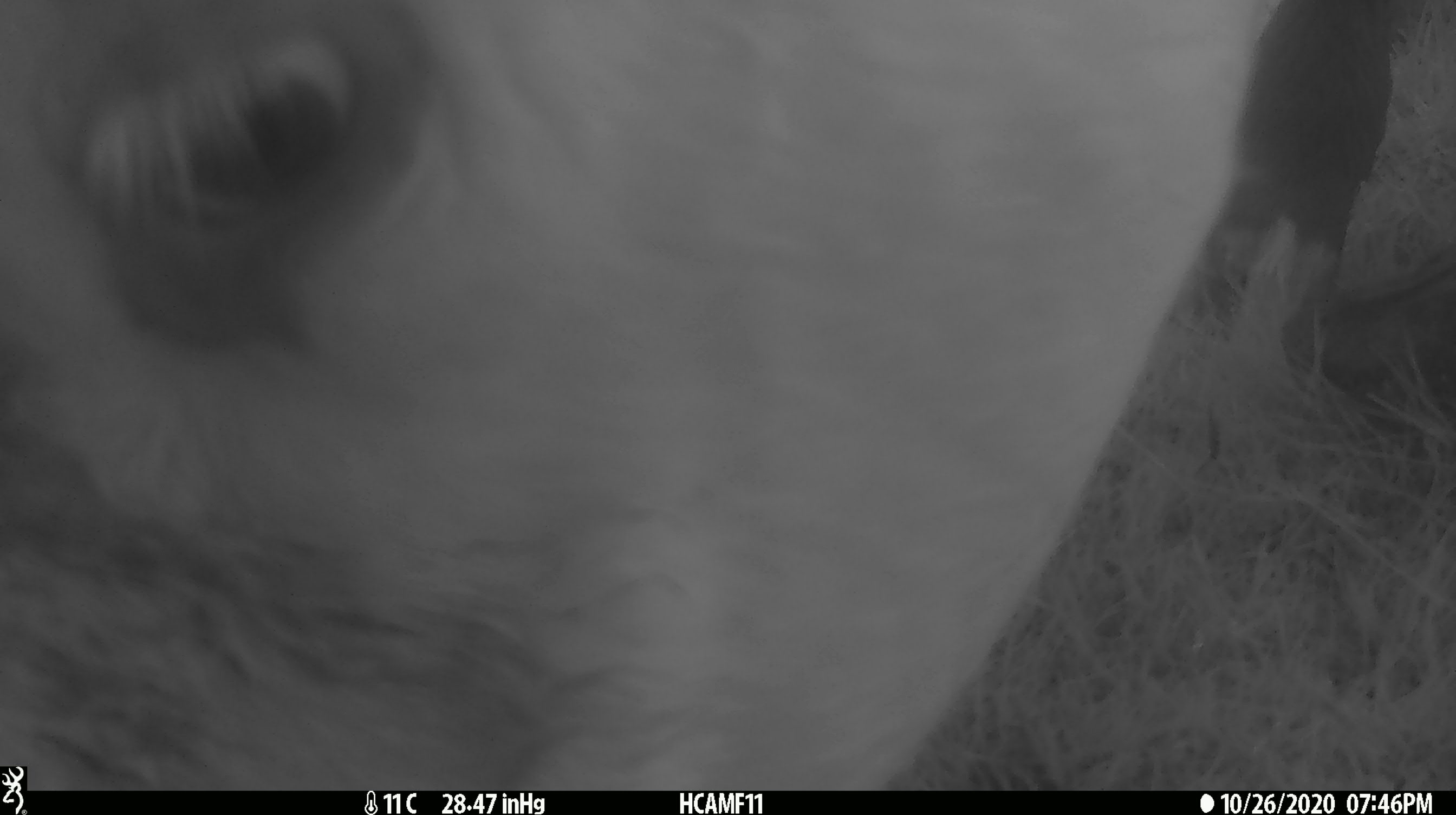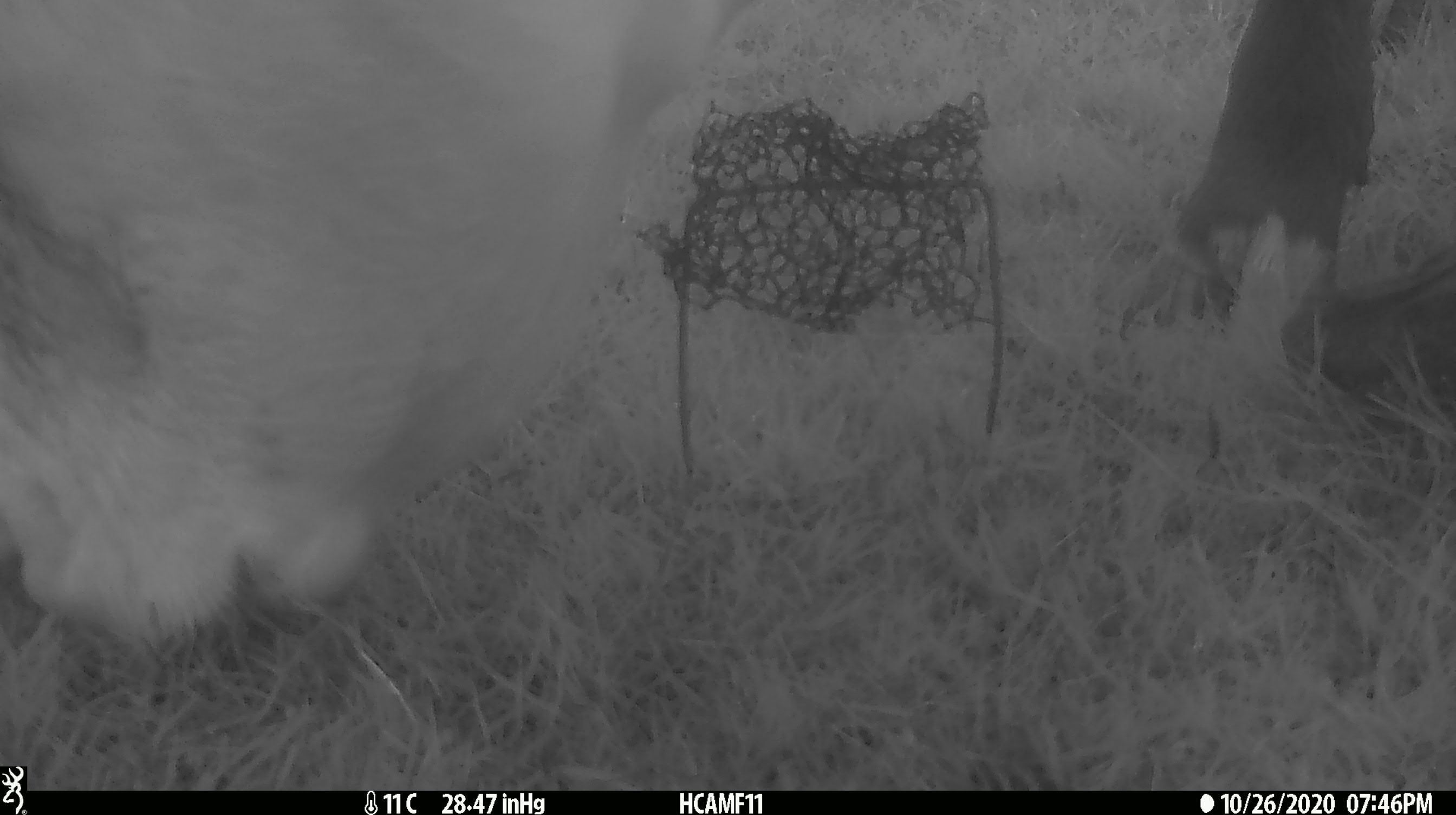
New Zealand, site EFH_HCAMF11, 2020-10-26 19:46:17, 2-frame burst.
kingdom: Animalia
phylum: Chordata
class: Mammalia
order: Artiodactyla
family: Bovidae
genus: Bos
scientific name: Bos taurus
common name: domestic cow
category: cow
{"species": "cow (domestic cow) (Bos taurus)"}